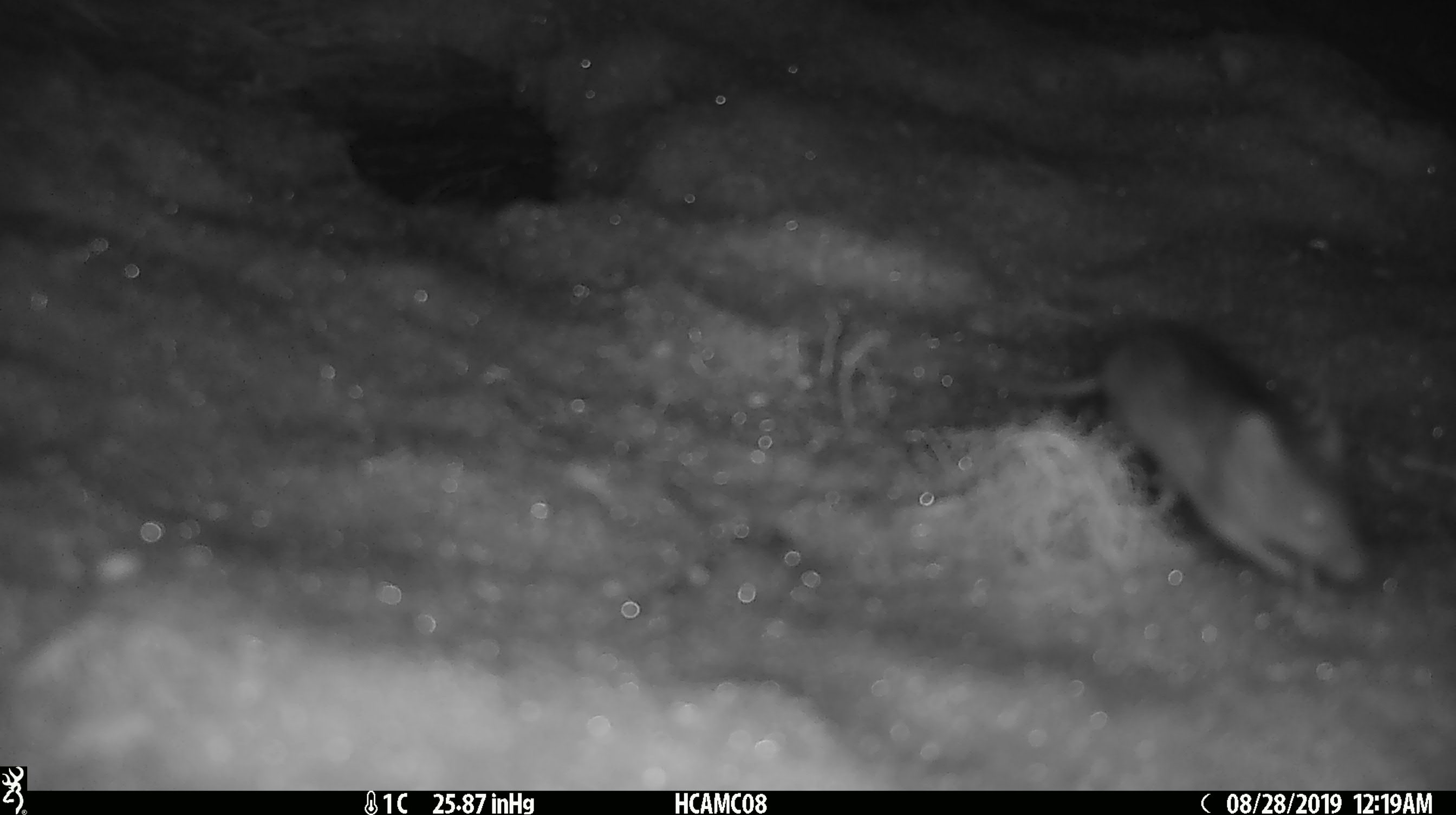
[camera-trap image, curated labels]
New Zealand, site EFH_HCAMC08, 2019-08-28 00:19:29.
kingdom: Animalia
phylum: Chordata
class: Mammalia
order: Rodentia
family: Muridae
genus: Mus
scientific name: Mus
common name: mouse